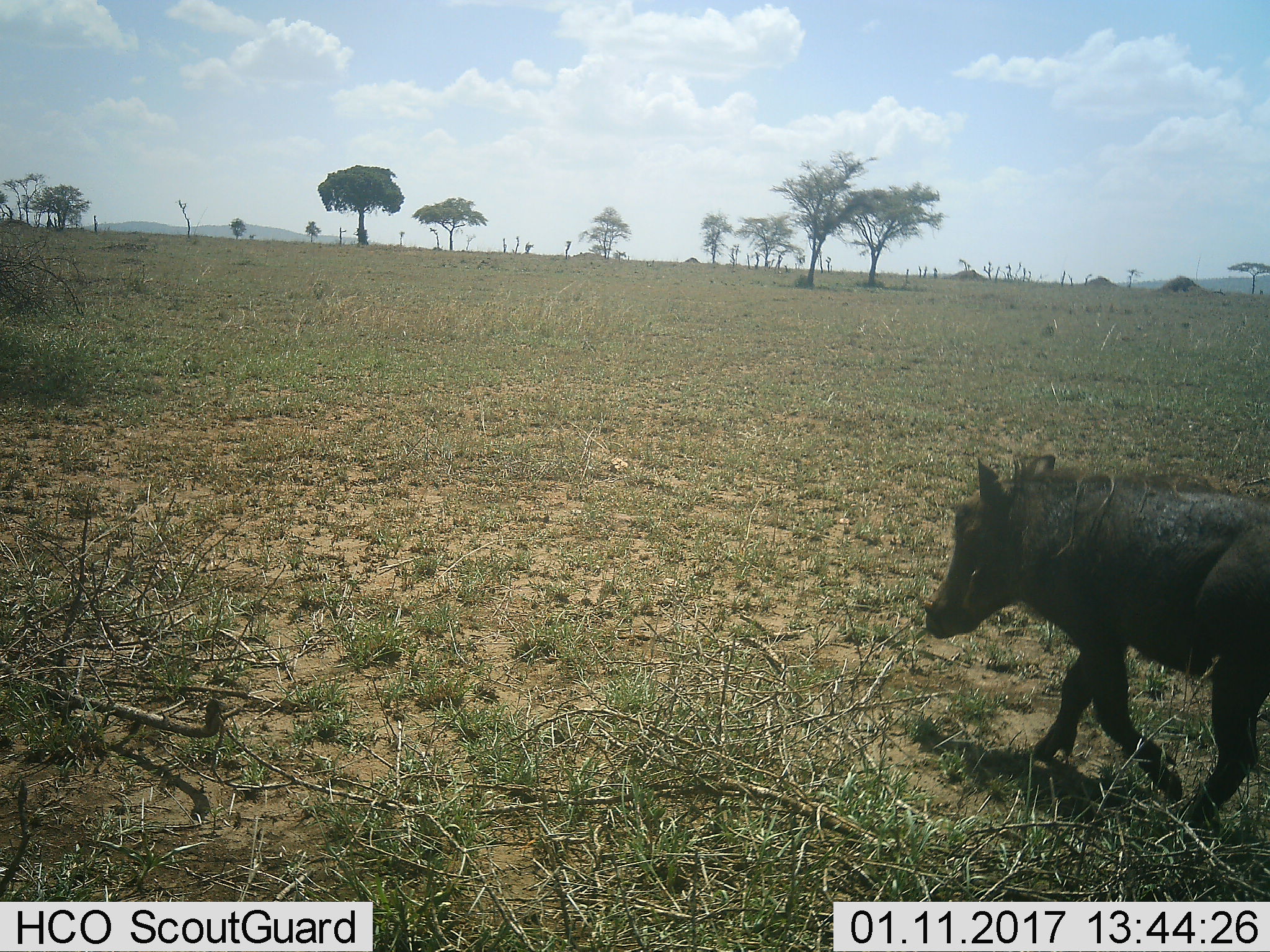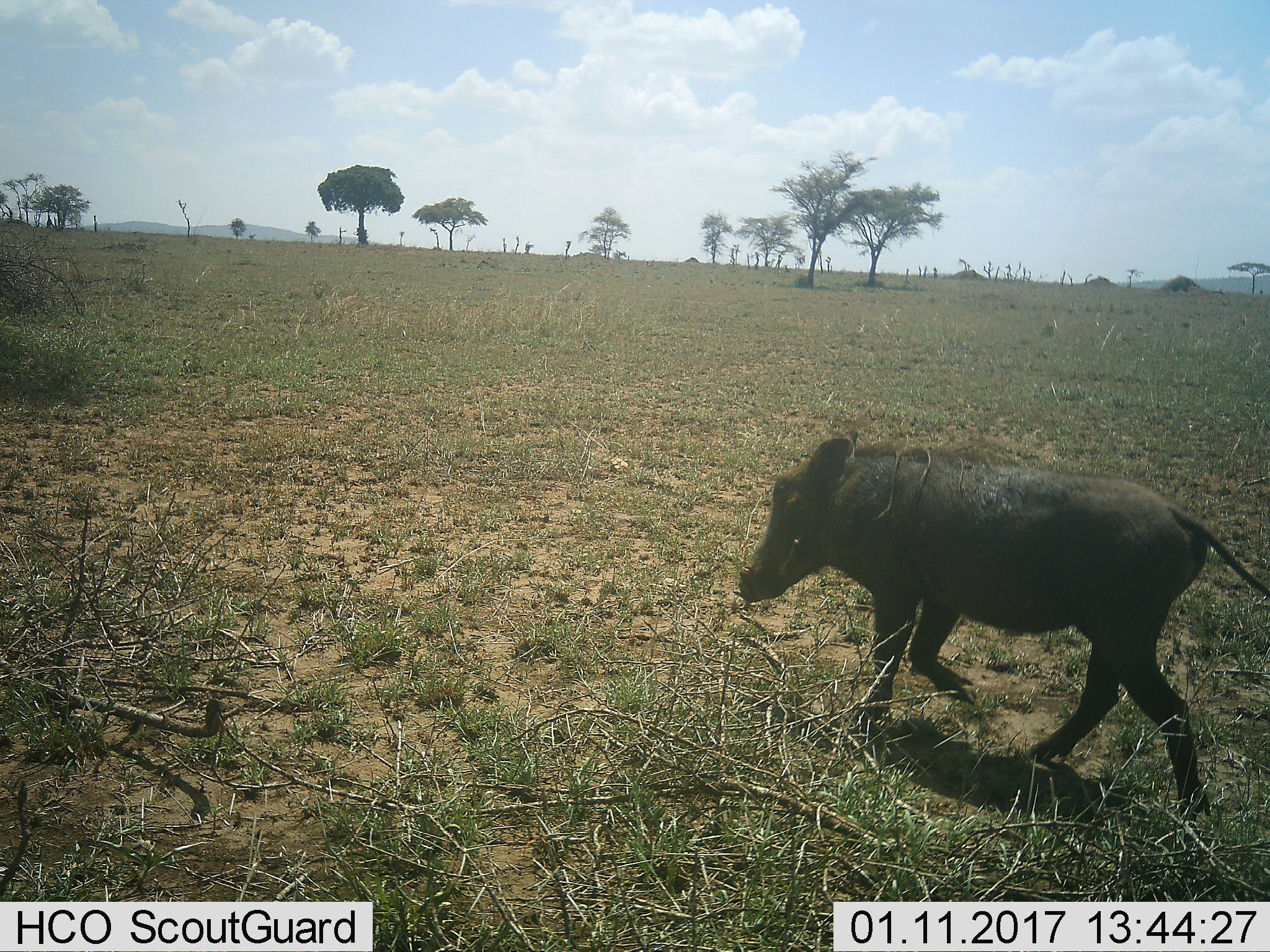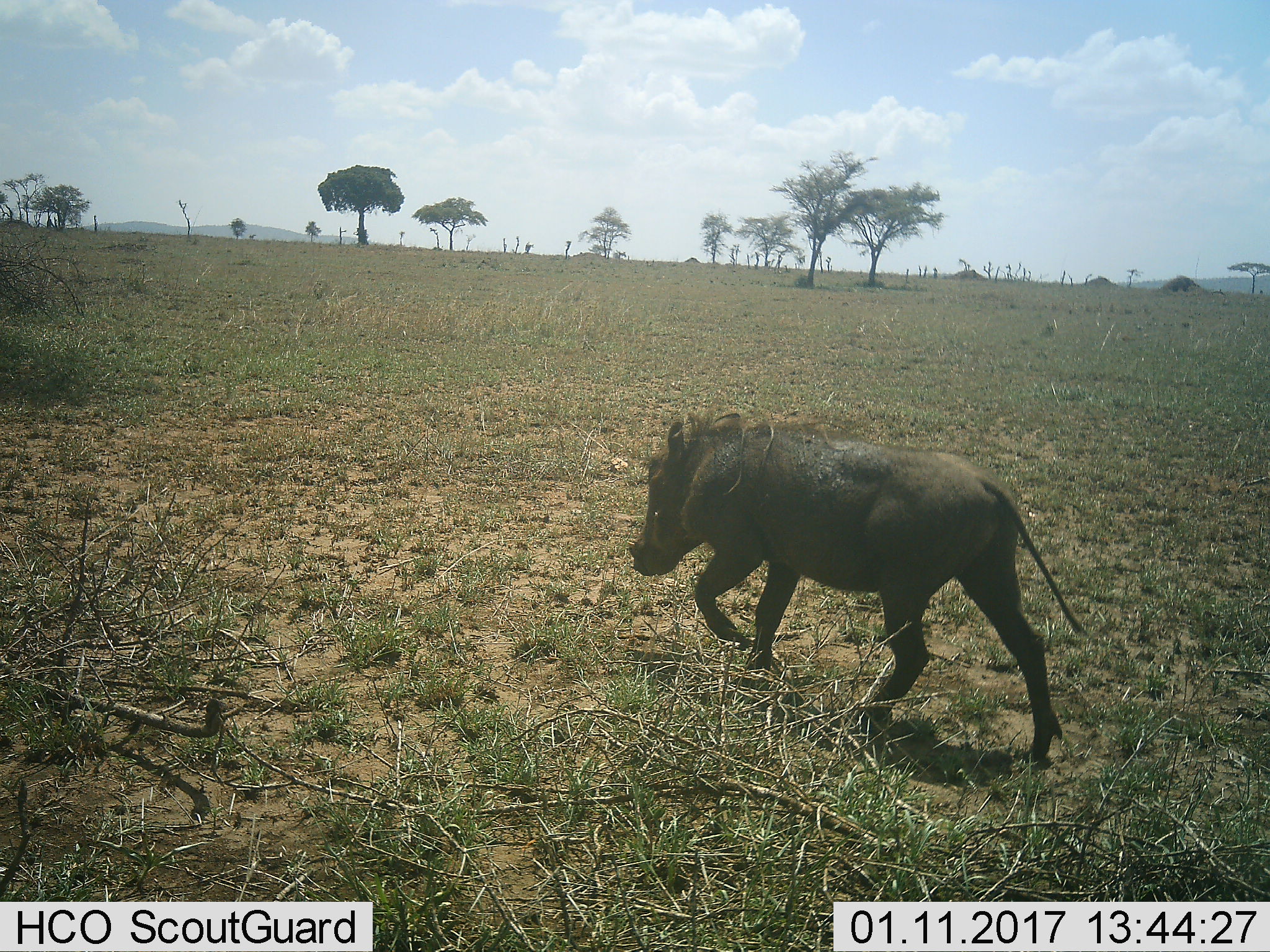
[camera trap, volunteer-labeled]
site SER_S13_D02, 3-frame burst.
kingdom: Animalia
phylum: Chordata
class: Mammalia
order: Artiodactyla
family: Suidae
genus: Phacochoerus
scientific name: Phacochoerus africanus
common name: warthog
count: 1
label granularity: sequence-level